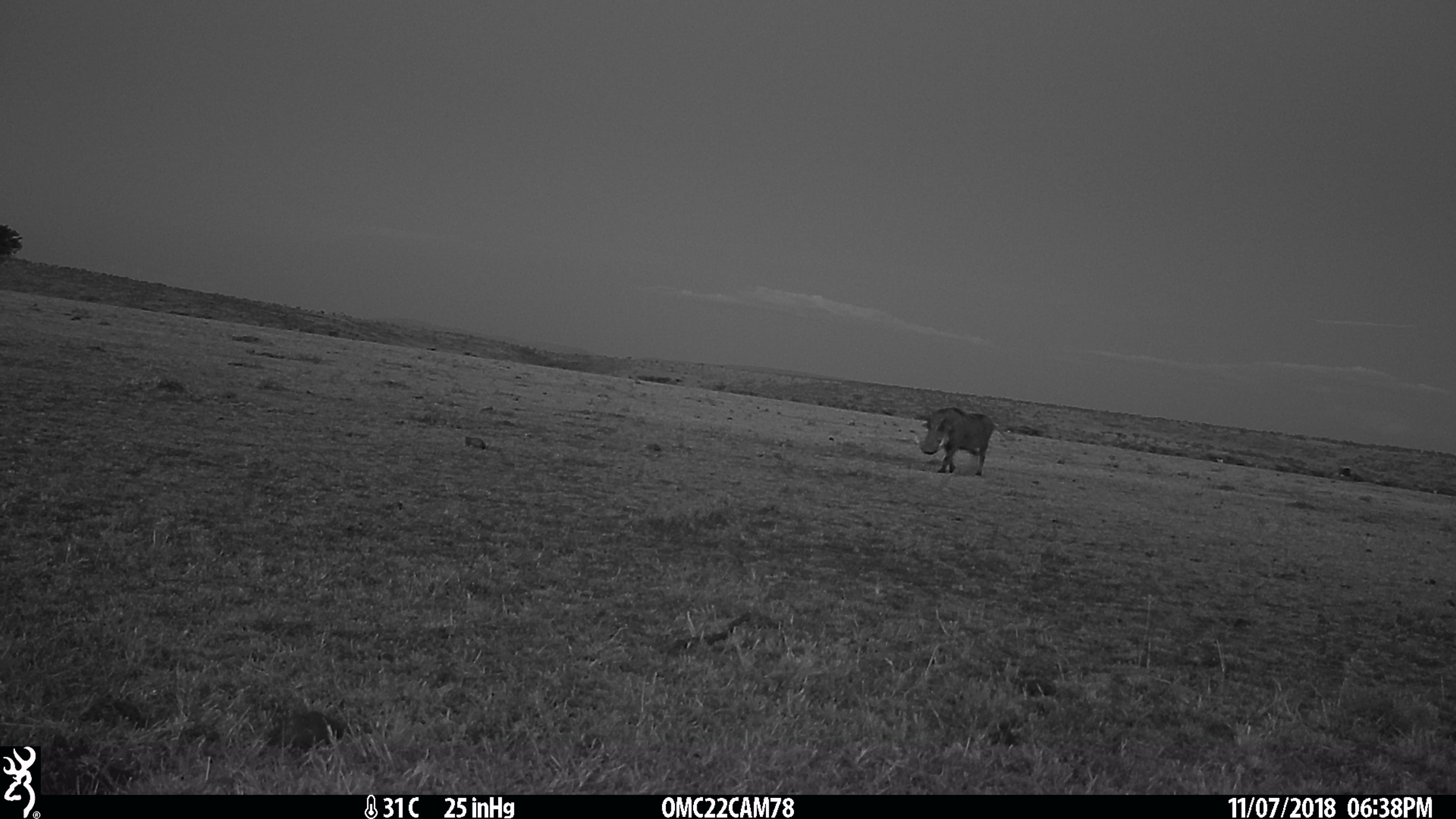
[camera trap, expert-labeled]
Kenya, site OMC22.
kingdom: Animalia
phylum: Chordata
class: Mammalia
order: Artiodactyla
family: Suidae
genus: Phacochoerus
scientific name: Phacochoerus africanus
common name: common warthog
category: warthog